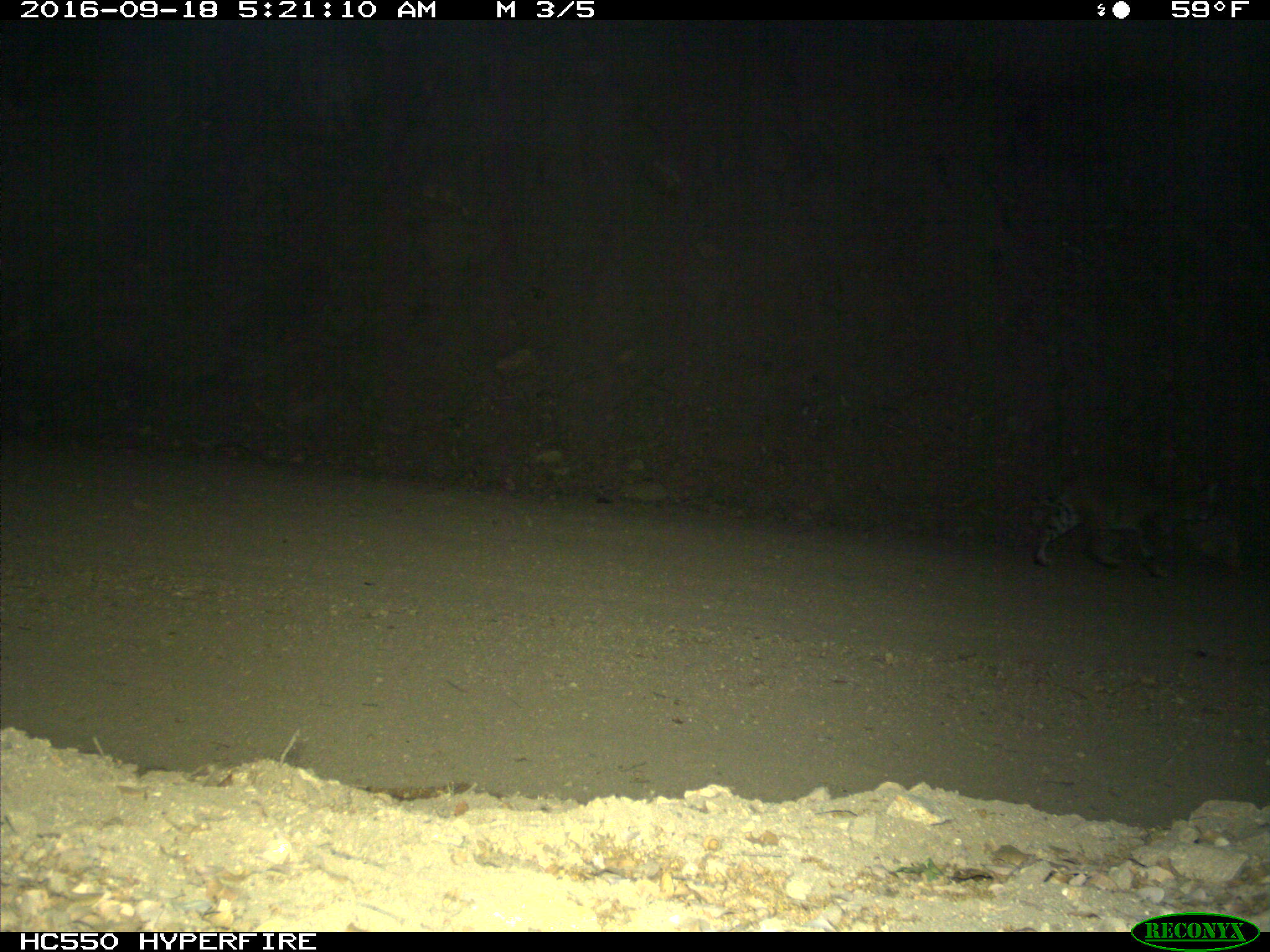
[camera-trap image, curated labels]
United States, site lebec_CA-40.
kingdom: Animalia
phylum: Chordata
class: Mammalia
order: Carnivora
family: Felidae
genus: Lynx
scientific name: Lynx rufus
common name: bobcat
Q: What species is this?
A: Lynx rufus (bobcat).